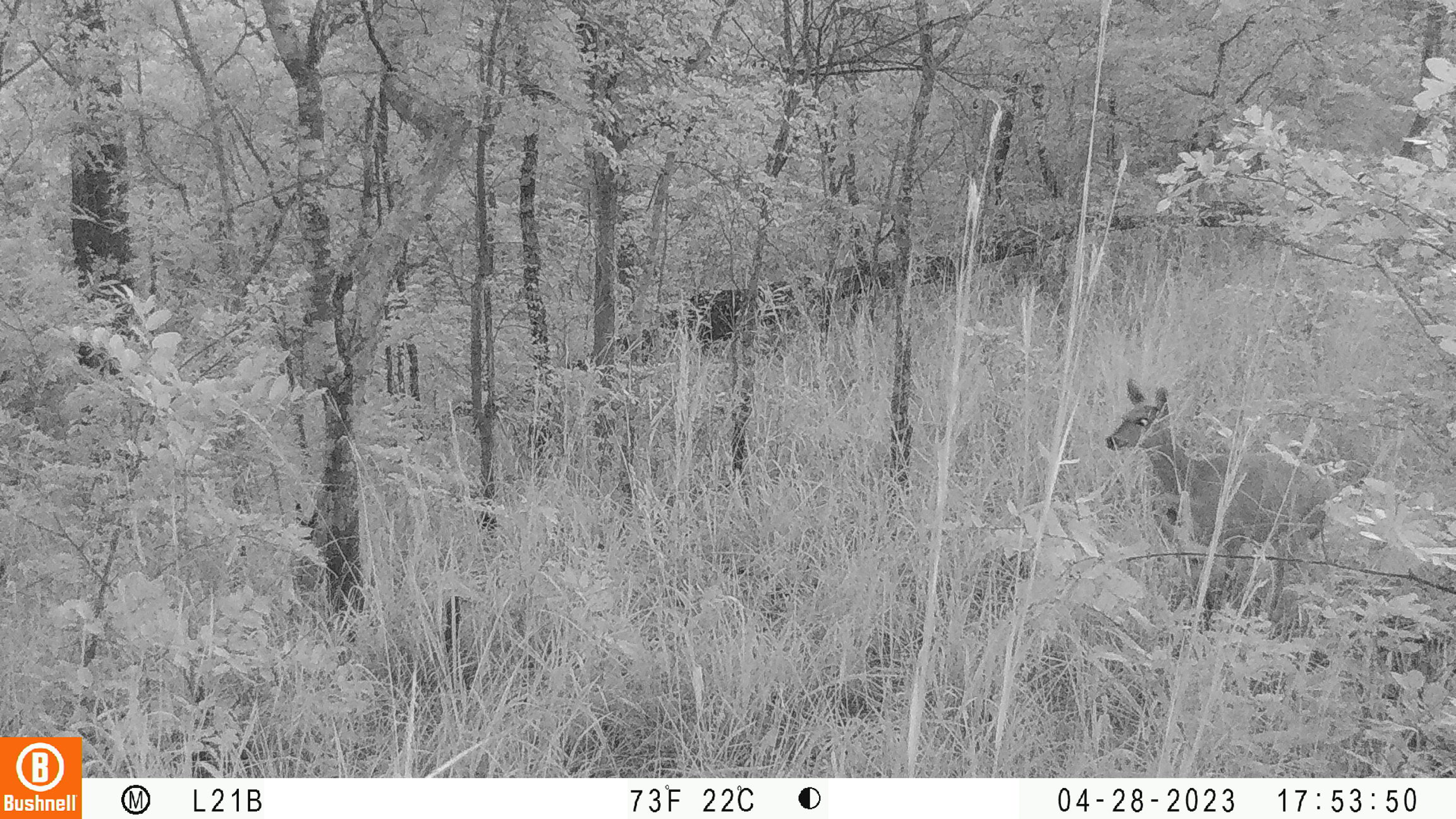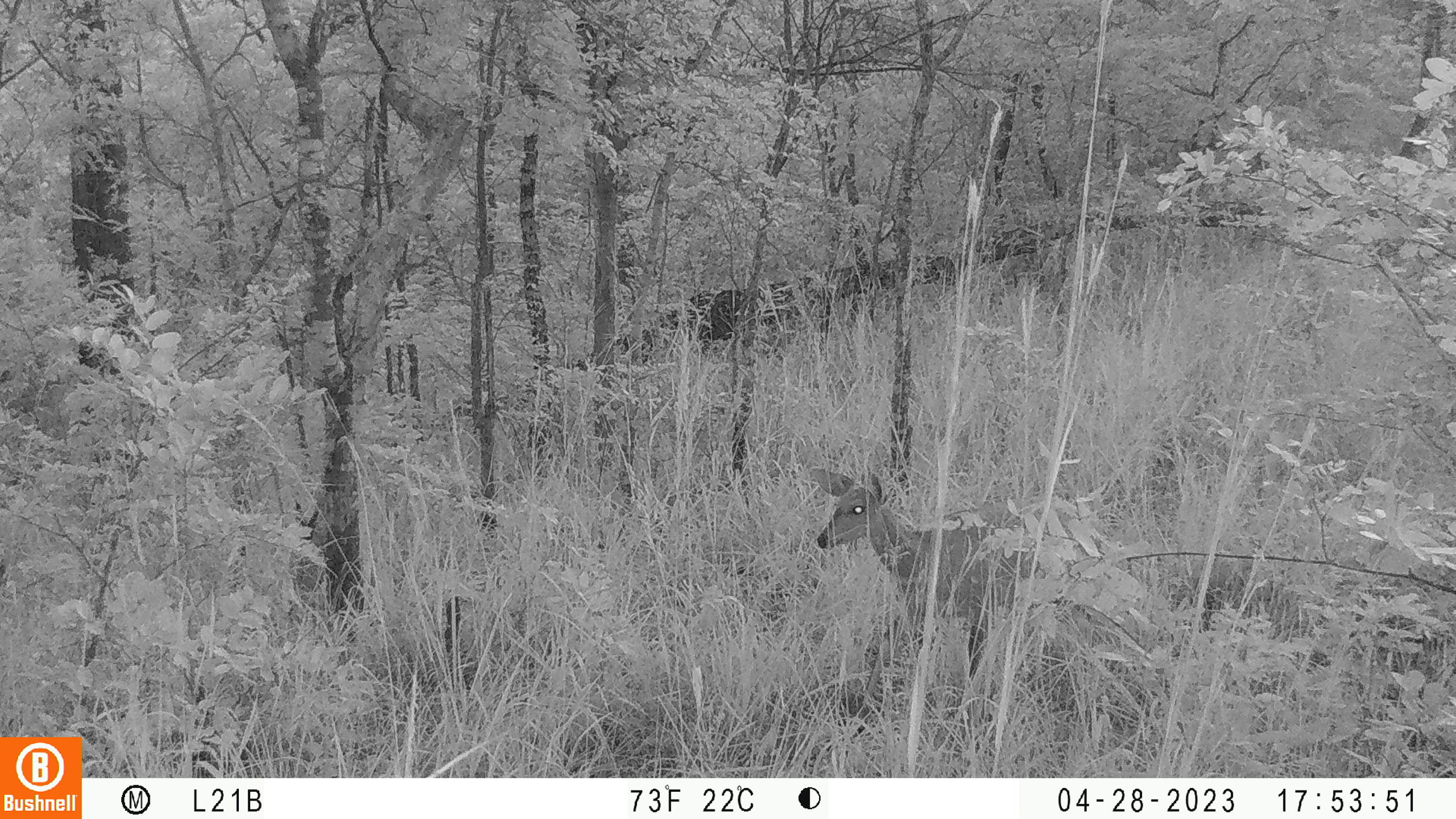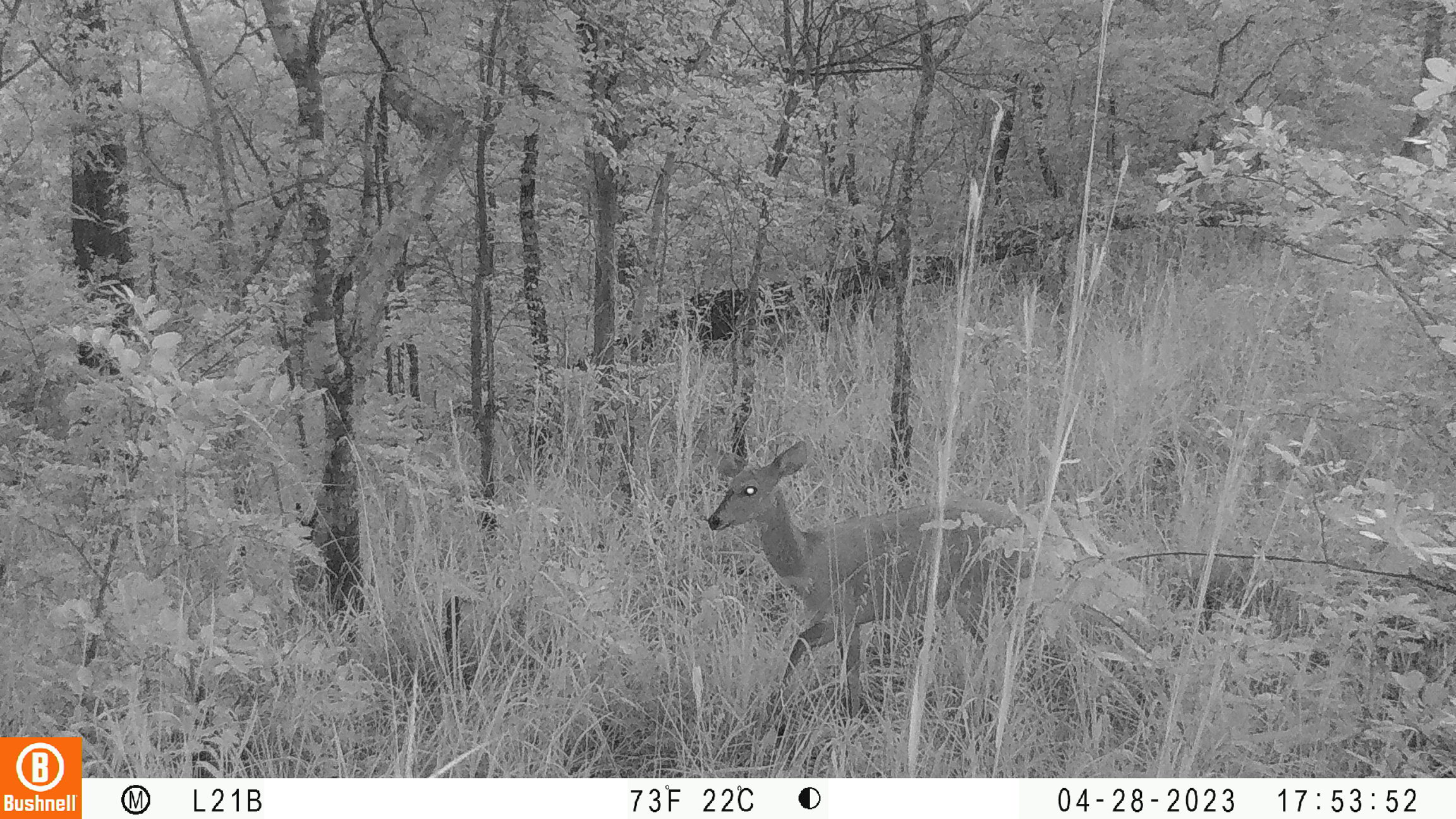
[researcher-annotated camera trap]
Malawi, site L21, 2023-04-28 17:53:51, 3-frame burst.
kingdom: Animalia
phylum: Chordata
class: Mammalia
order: Artiodactyla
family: Bovidae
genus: Tragelaphus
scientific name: Tragelaphus sylvaticus sylvaticus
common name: cape bushbuck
Cape bushbuck (Tragelaphus sylvaticus sylvaticus), count 1.